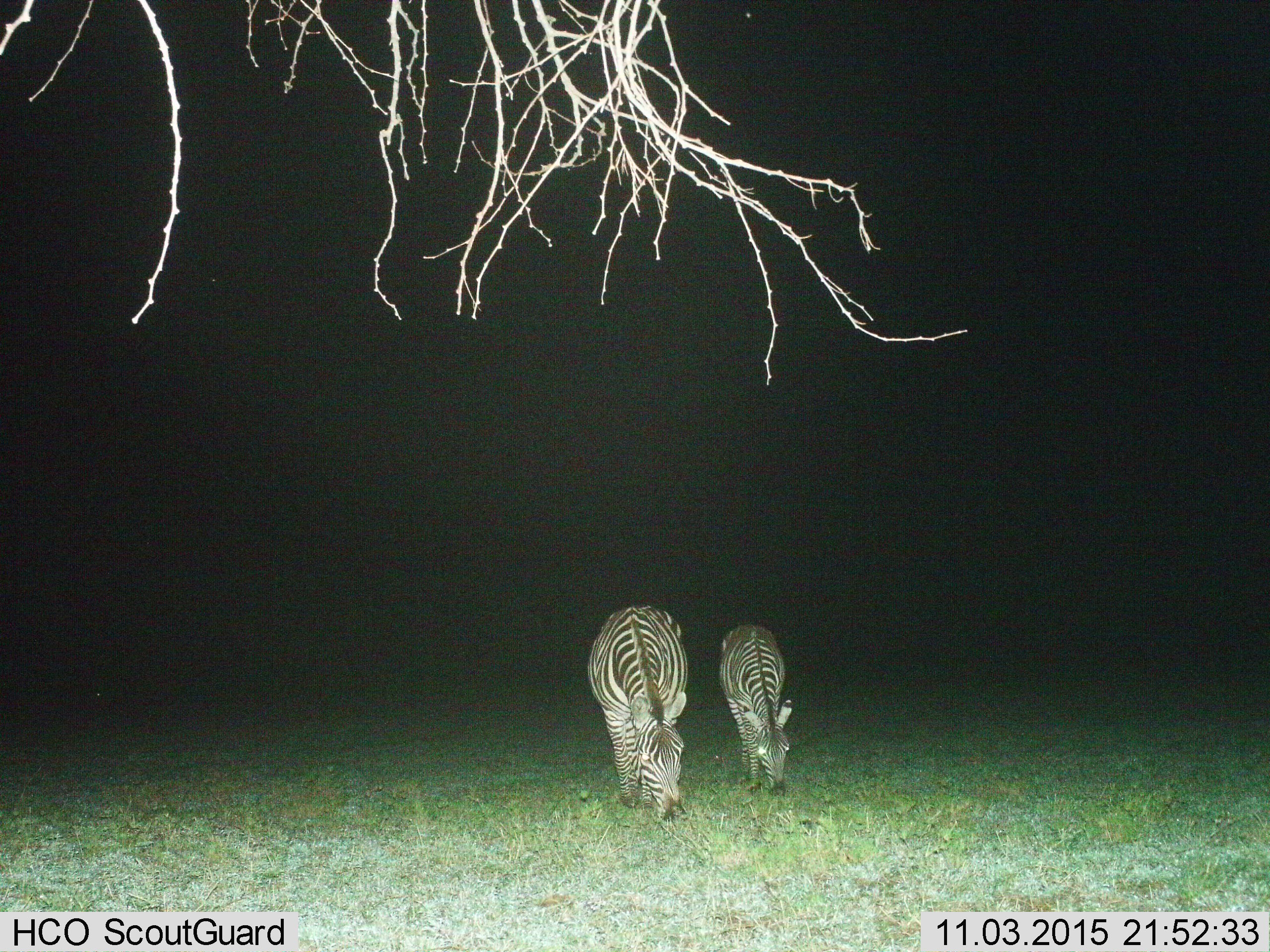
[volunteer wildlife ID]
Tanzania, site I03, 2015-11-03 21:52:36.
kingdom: Animalia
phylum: Chordata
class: Mammalia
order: Perissodactyla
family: Equidae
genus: Equus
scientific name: Equus quagga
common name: plains zebra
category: zebra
Zebra (plains zebra) (Equus quagga), count 2. Behavior (volunteer vote fractions): standing 30%, resting 0%, moving 10%, interacting 0%. Young present (vote fraction): 60%. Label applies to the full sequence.